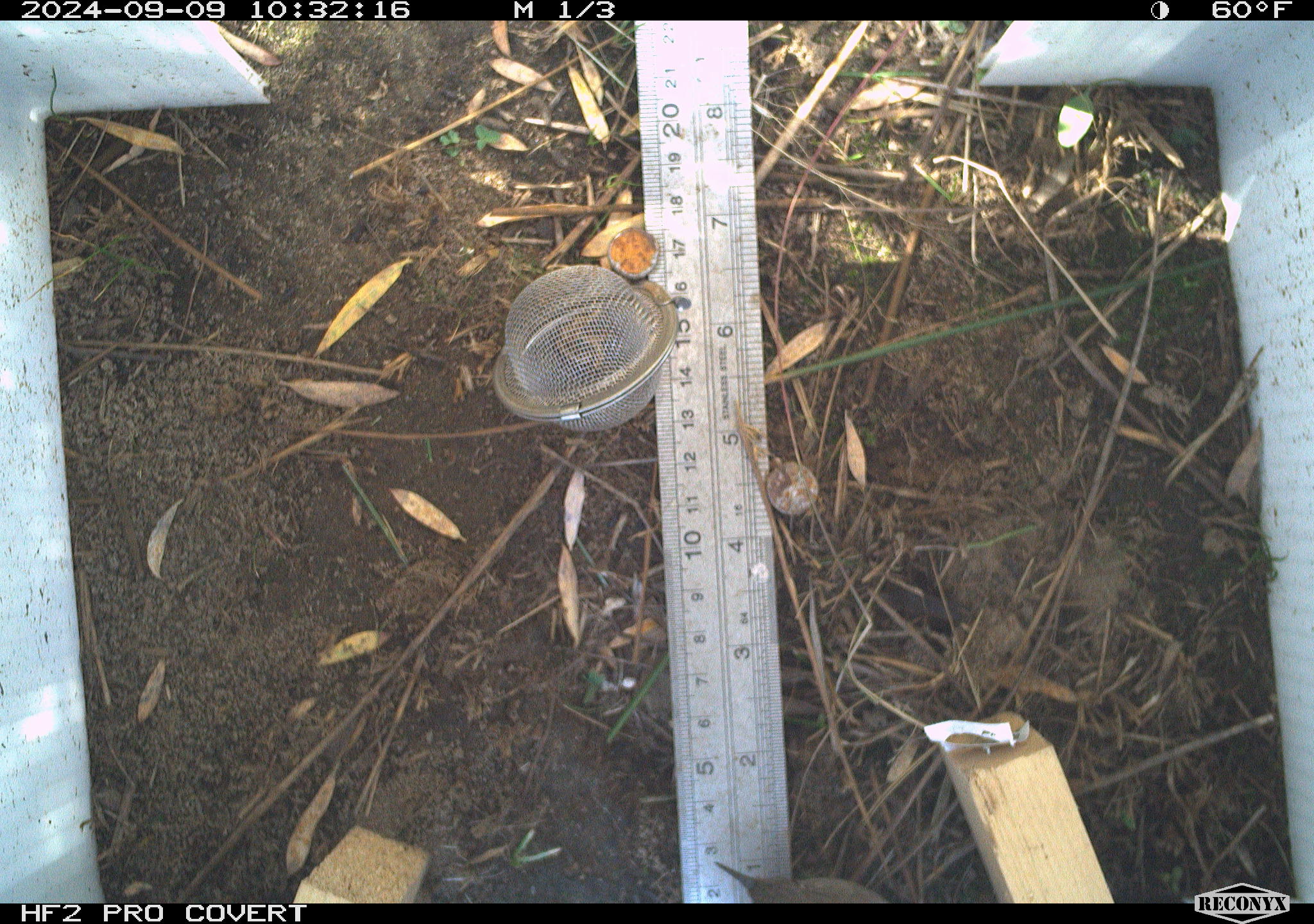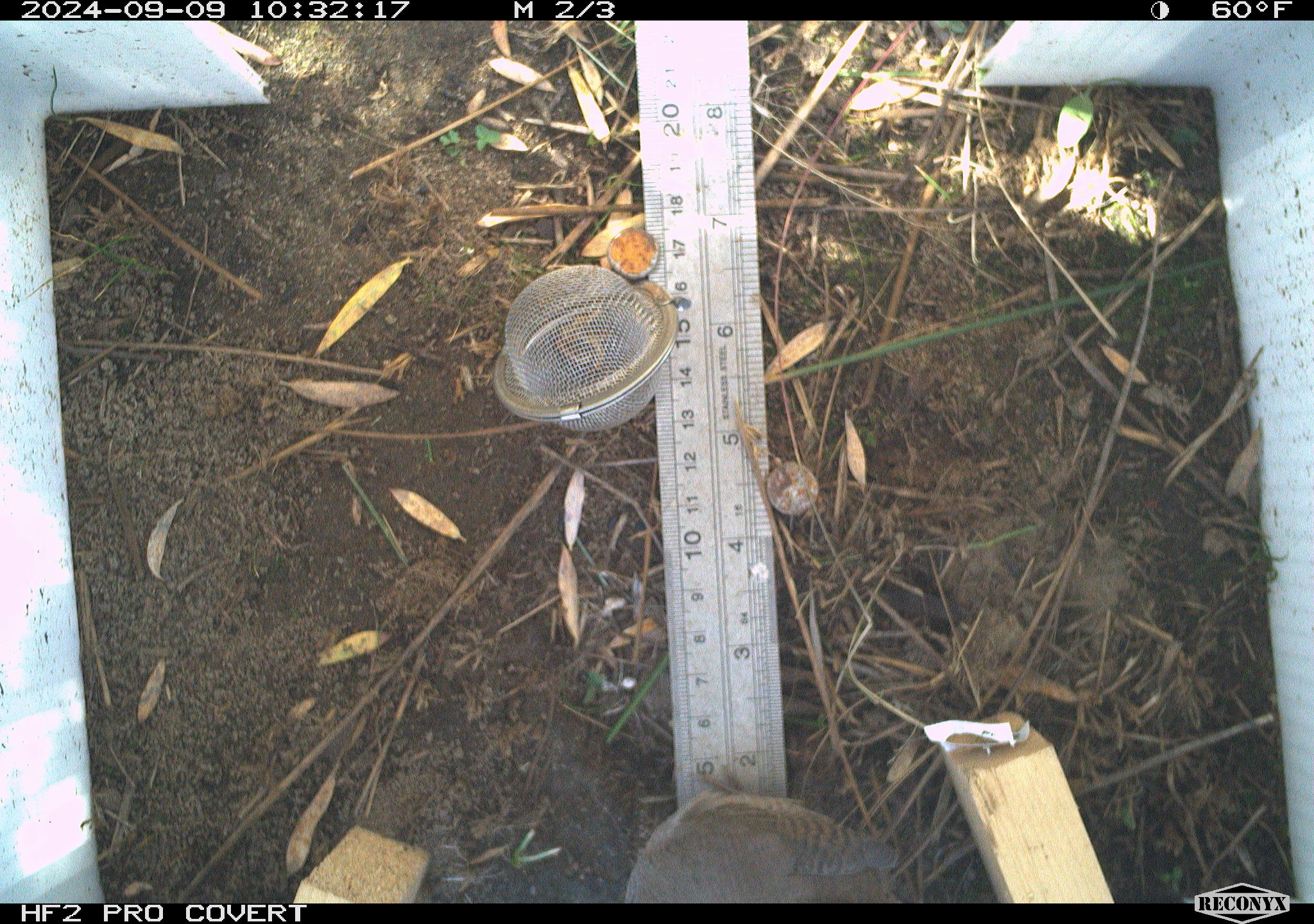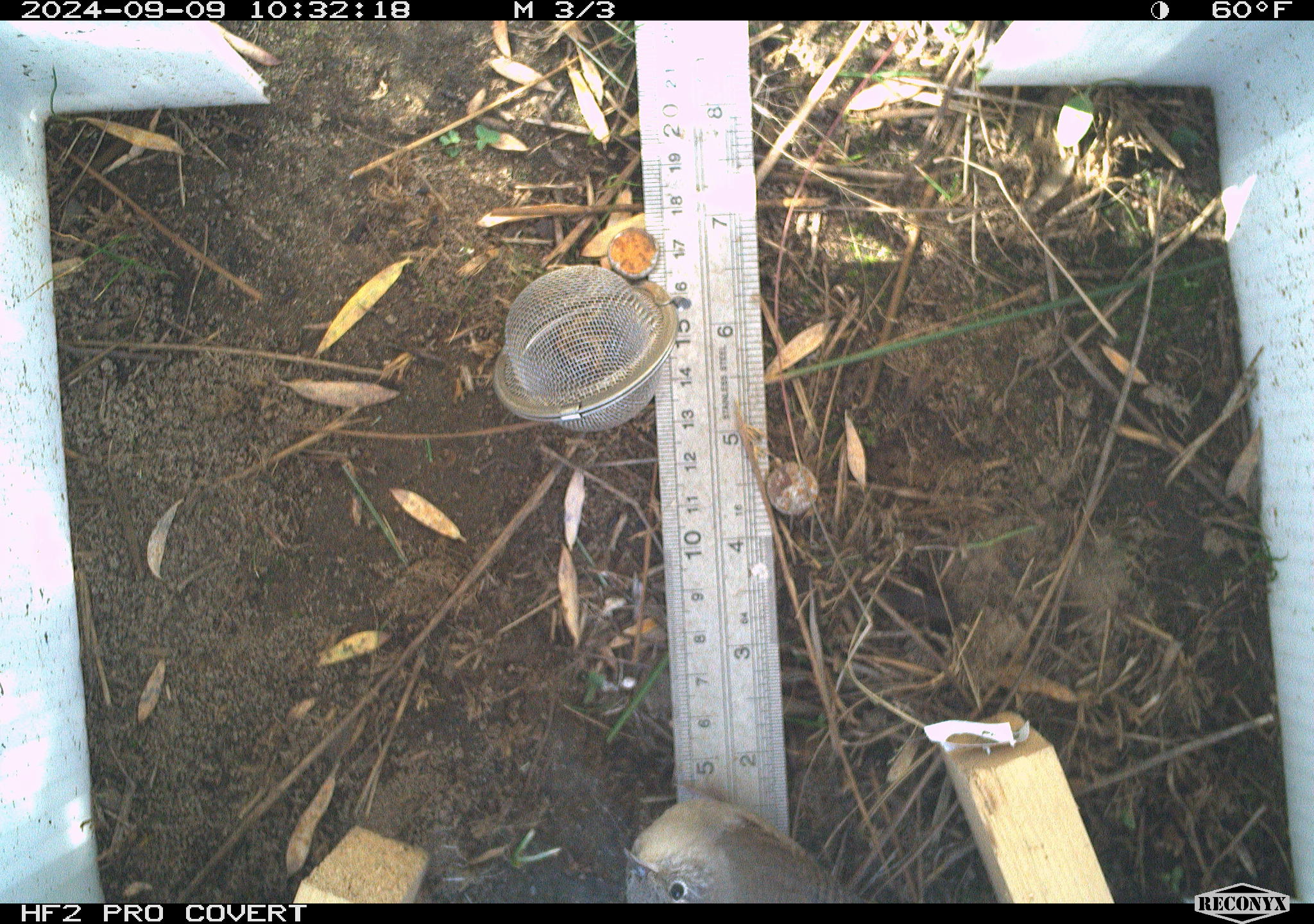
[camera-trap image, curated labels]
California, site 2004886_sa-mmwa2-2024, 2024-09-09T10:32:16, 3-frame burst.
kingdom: Animalia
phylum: Chordata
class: Aves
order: Passeriformes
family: Troglodytidae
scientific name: Troglodytidae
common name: wren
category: troglodytidae family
Troglodytidae family (wren) (Troglodytidae).